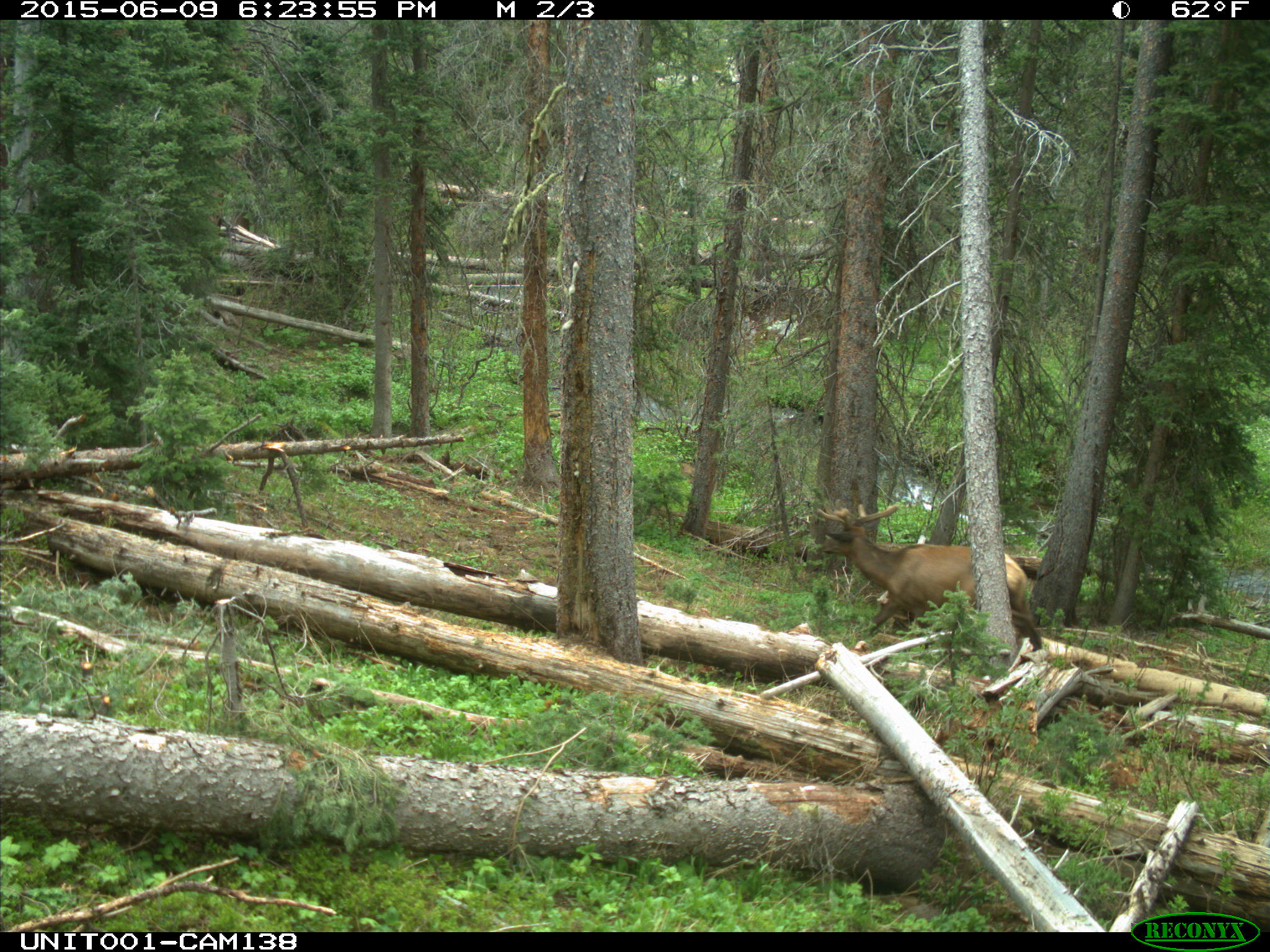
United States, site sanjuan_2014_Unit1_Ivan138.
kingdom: Animalia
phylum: Chordata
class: Mammalia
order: Artiodactyla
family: Cervidae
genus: Cervus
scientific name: Cervus elaphus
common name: red deer